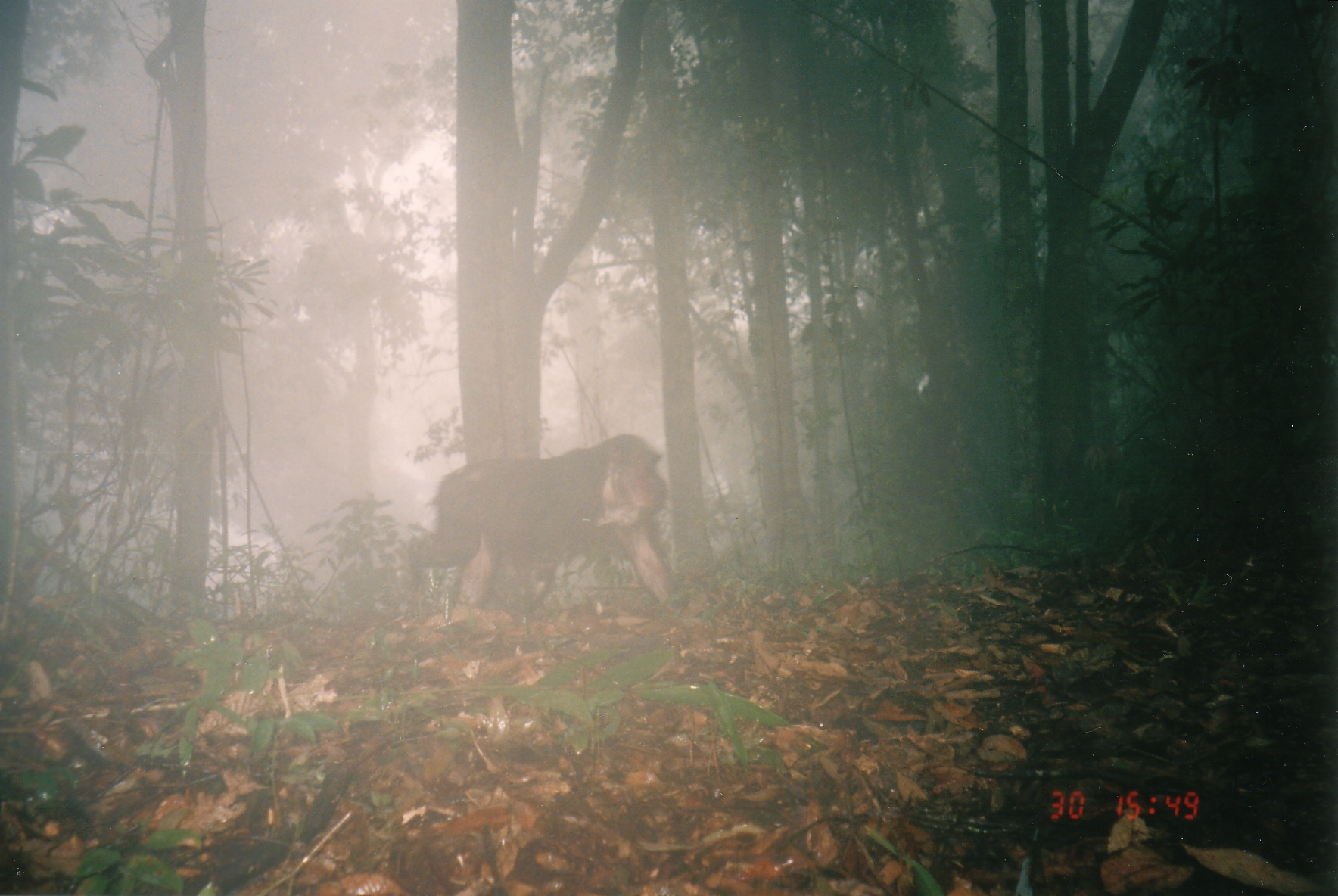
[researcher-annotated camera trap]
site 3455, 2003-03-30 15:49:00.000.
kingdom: Animalia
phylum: Chordata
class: Mammalia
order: Primates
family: Cercopithecidae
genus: Macaca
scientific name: Macaca arctoides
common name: stump-tailed macaque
Macaca arctoides (stump-tailed macaque).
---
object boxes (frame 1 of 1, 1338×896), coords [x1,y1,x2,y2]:
macaca arctoides: [409,434,680,619]